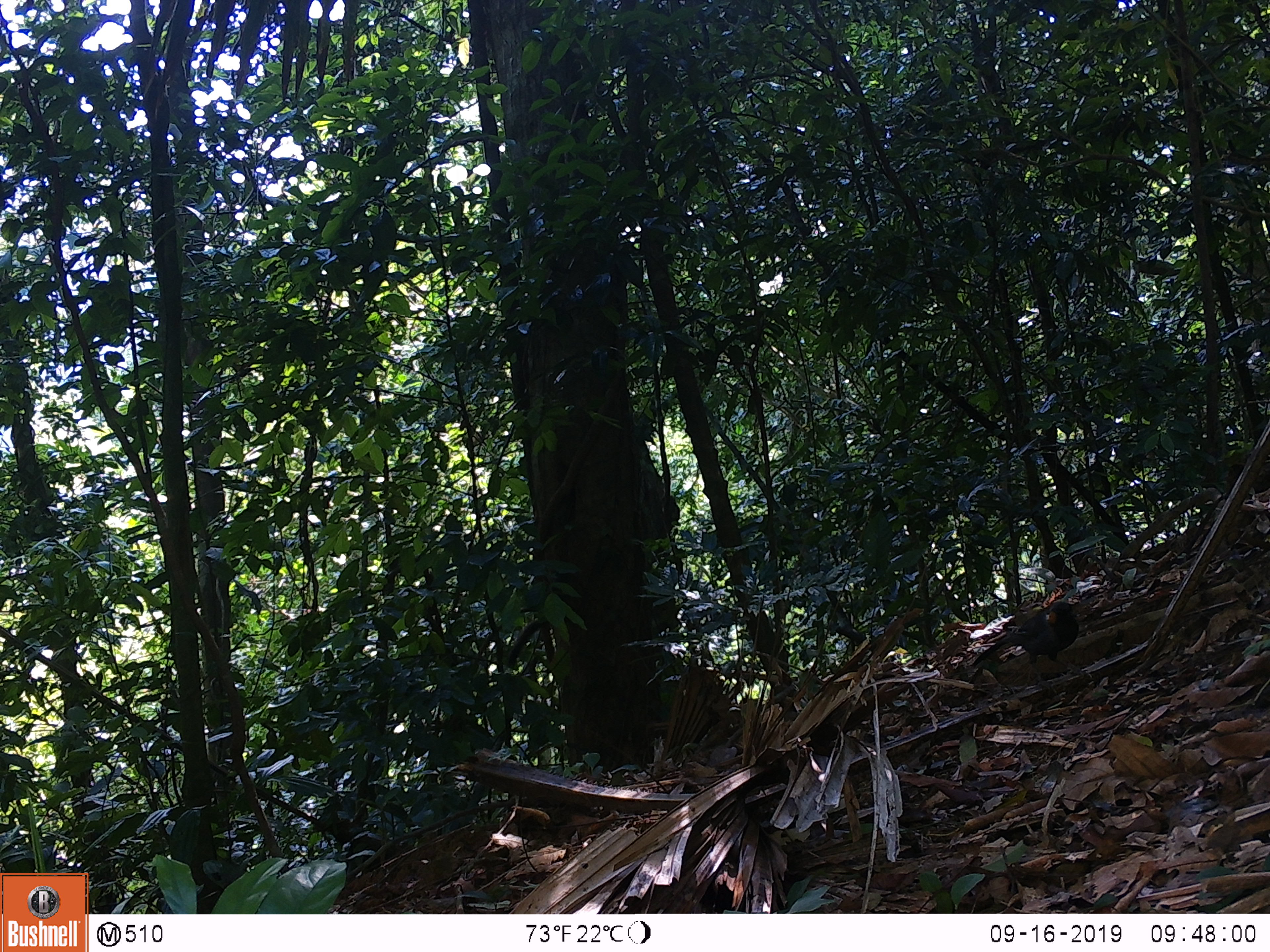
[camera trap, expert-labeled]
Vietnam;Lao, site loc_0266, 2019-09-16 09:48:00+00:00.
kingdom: Animalia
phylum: Chordata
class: Aves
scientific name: Aves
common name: bird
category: unidentified bird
Unidentified bird (bird) (Aves). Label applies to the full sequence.